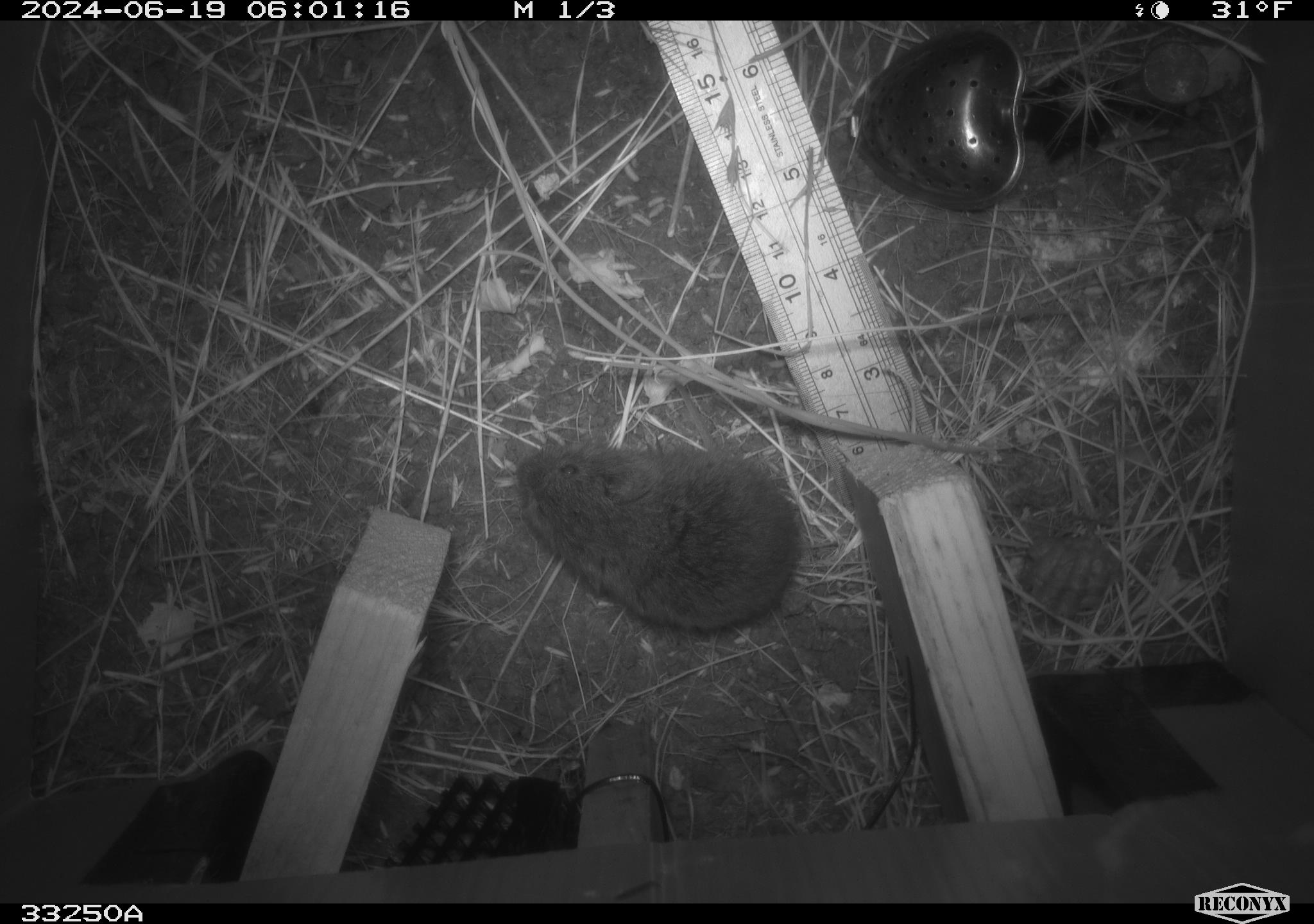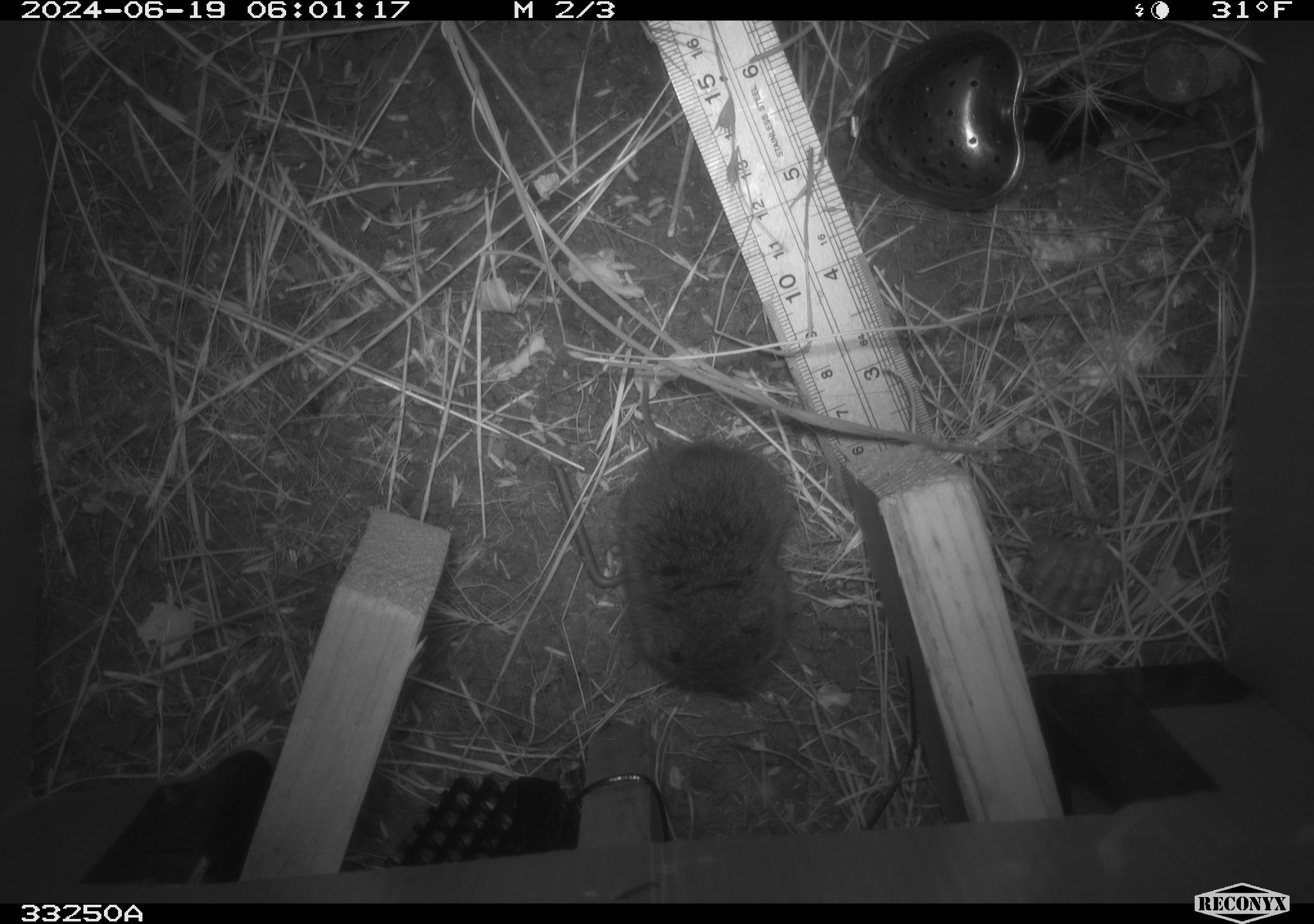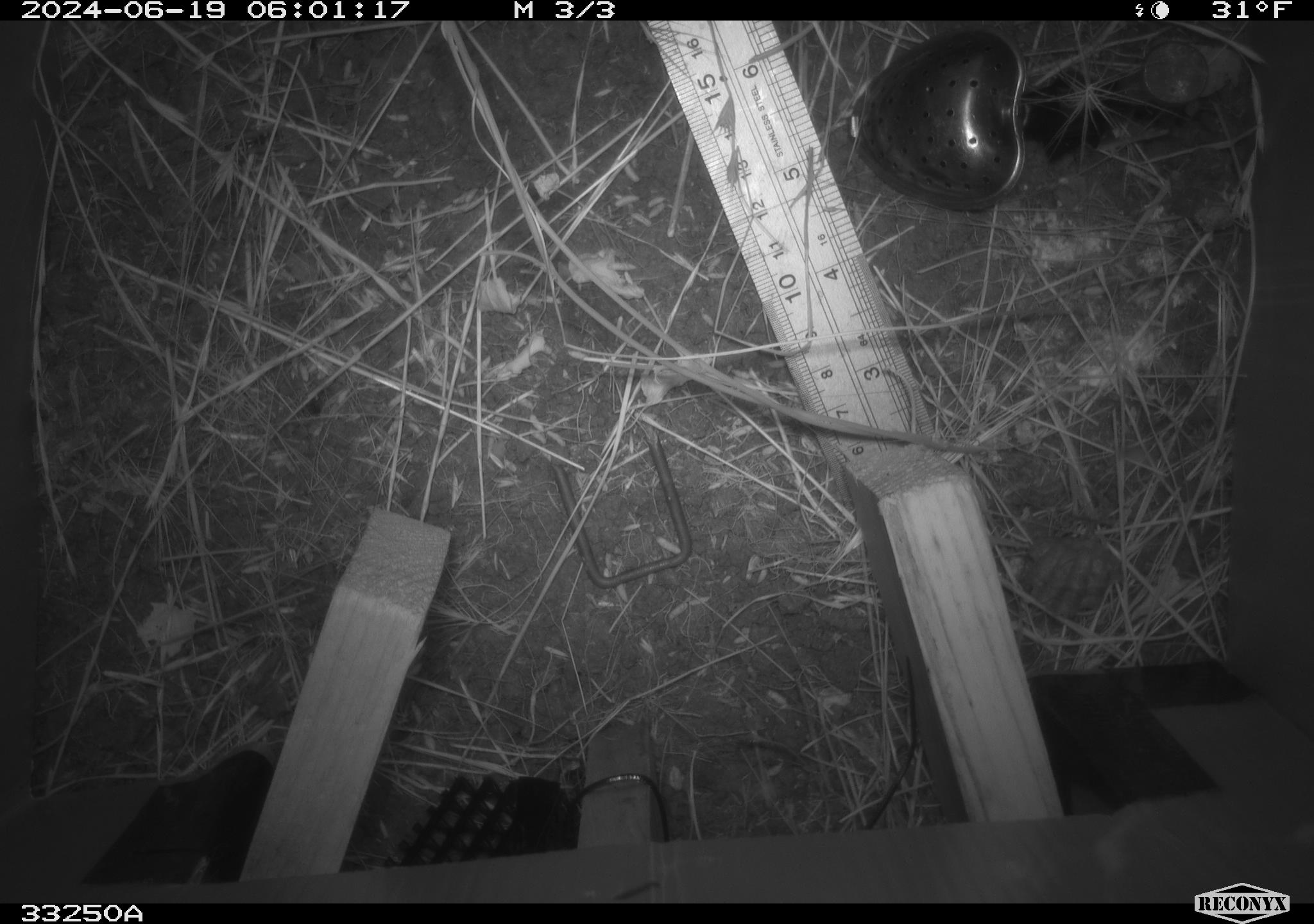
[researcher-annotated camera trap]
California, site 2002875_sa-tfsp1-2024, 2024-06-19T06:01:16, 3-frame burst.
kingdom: Animalia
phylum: Chordata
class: Mammalia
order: Rodentia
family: Cricetidae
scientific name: Arvicolinae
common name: voles, lemmings, and muskrats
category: arvicolinae subfamily